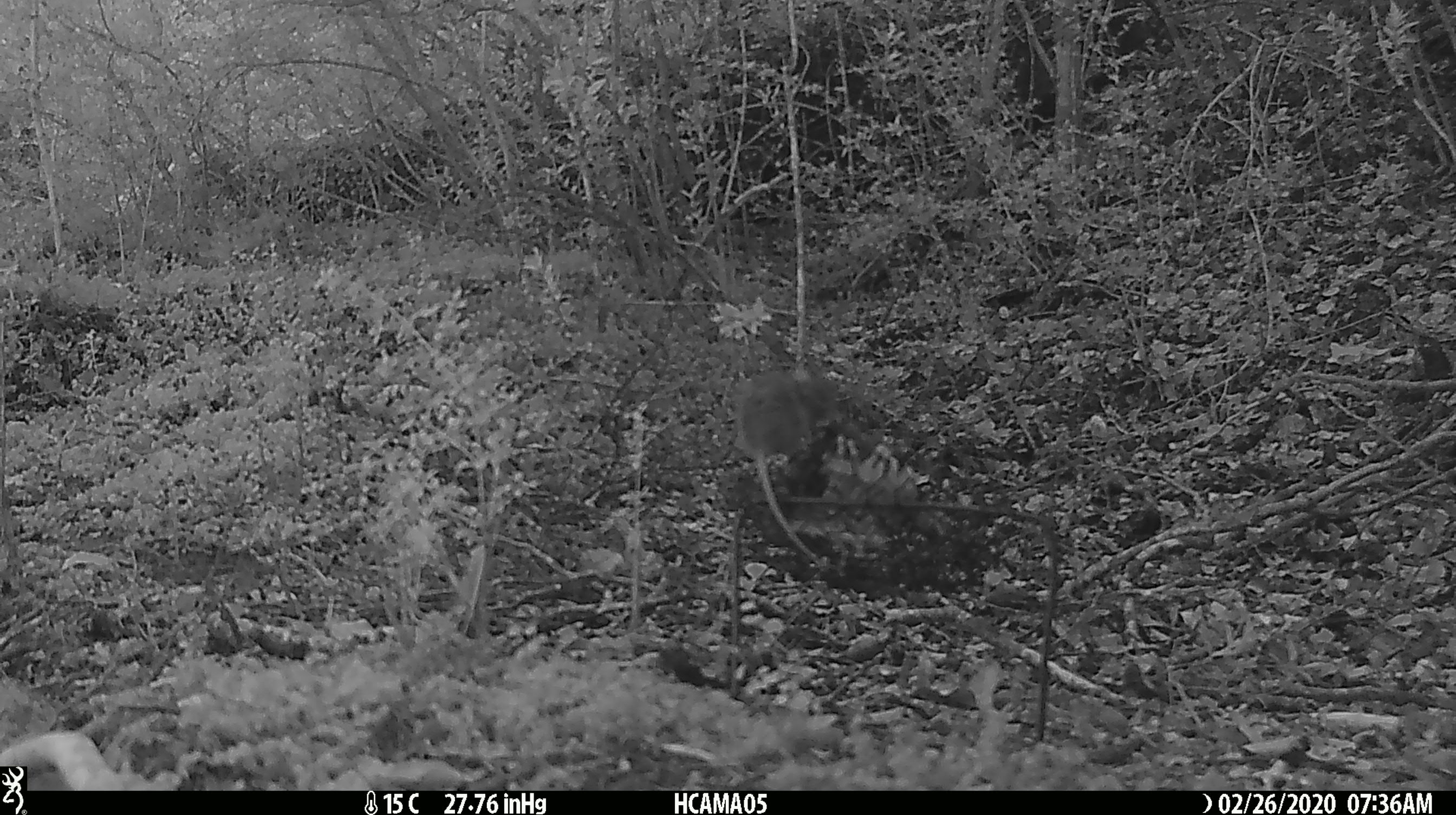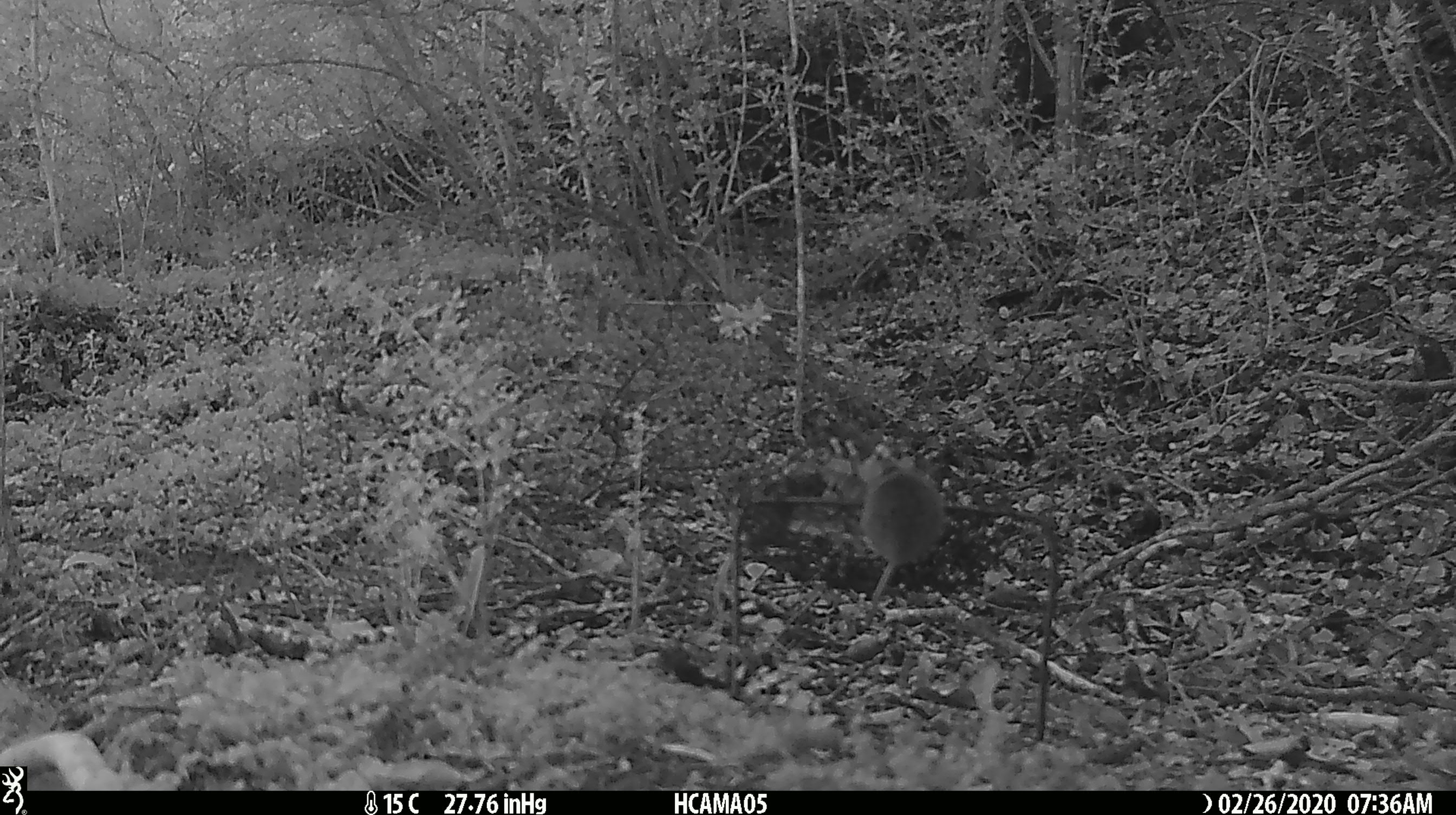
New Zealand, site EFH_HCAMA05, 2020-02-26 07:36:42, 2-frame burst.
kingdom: Animalia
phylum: Chordata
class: Mammalia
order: Rodentia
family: Muridae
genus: Mus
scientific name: Mus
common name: mouse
Mouse (Mus).